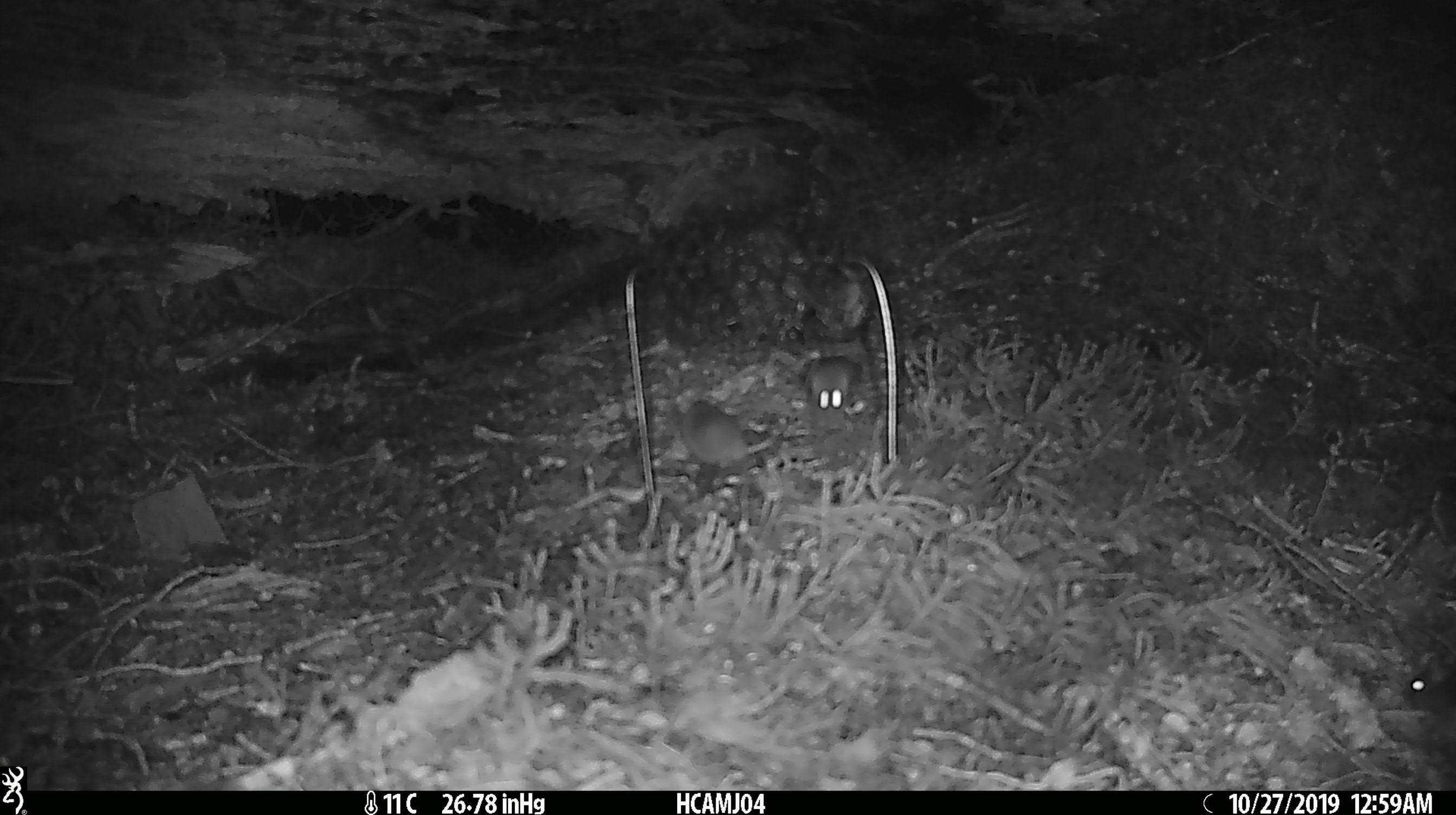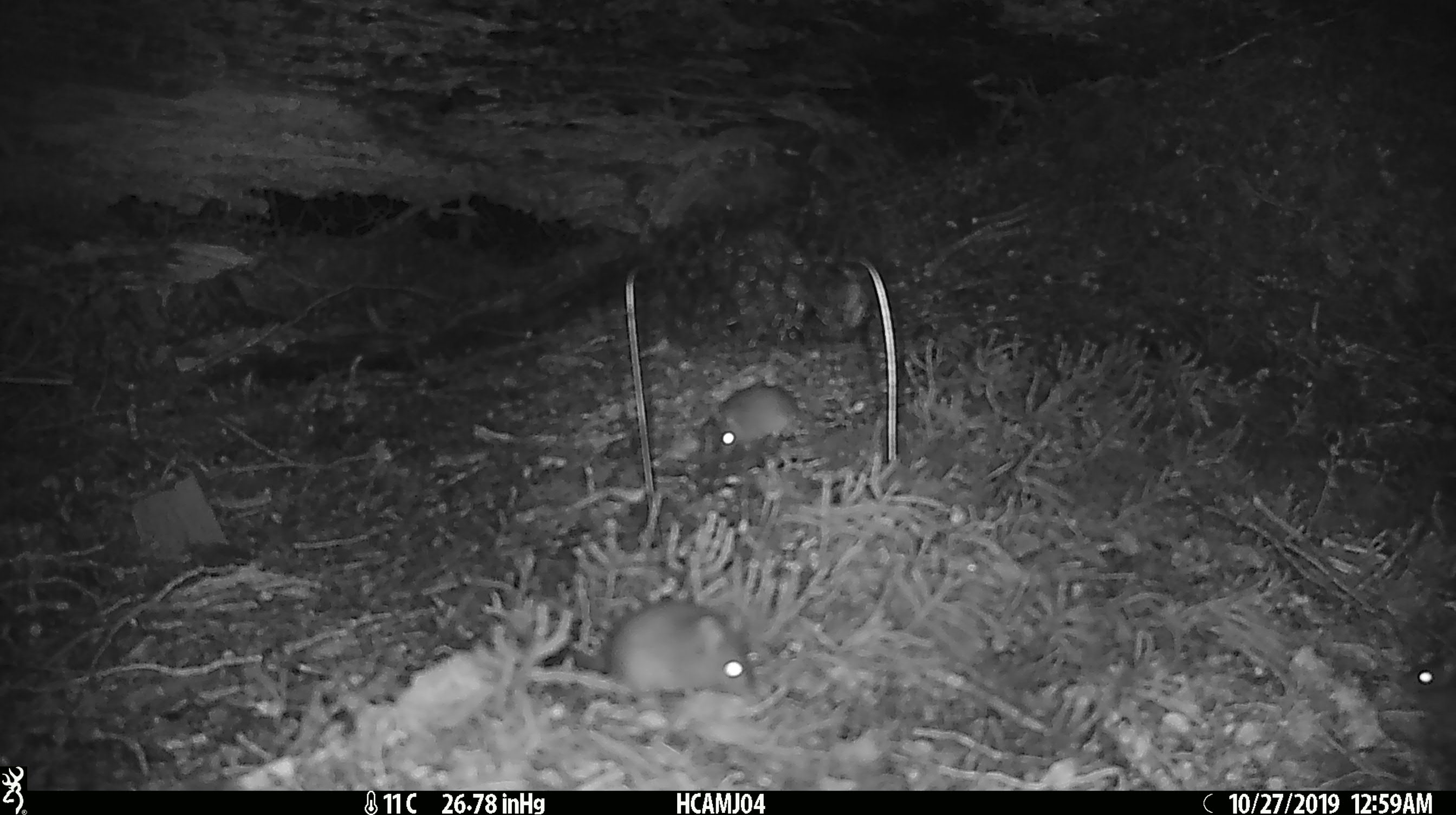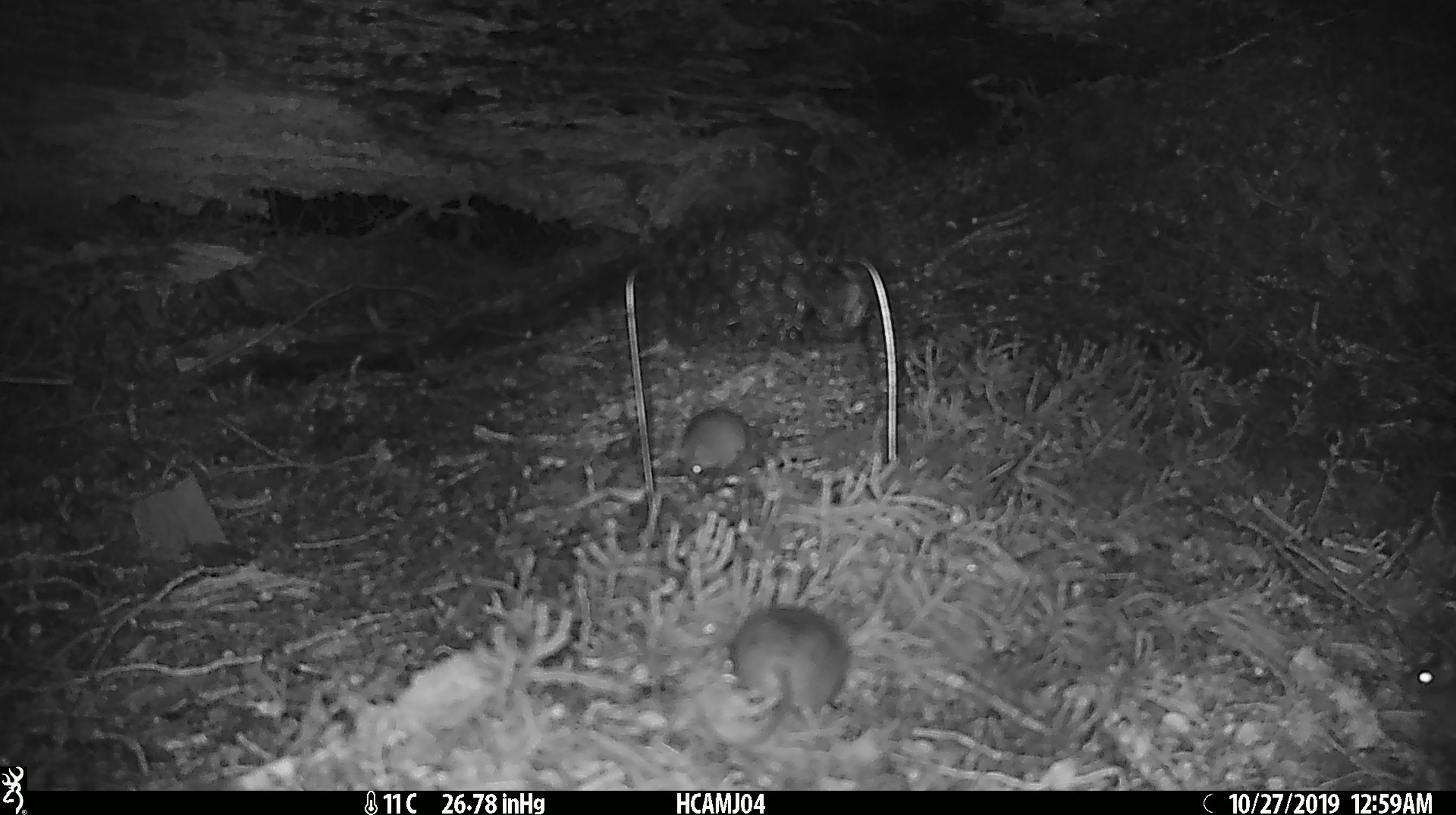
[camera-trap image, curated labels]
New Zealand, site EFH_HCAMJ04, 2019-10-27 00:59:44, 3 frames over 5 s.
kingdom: Animalia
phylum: Chordata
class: Mammalia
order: Rodentia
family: Muridae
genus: Mus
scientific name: Mus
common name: mouse